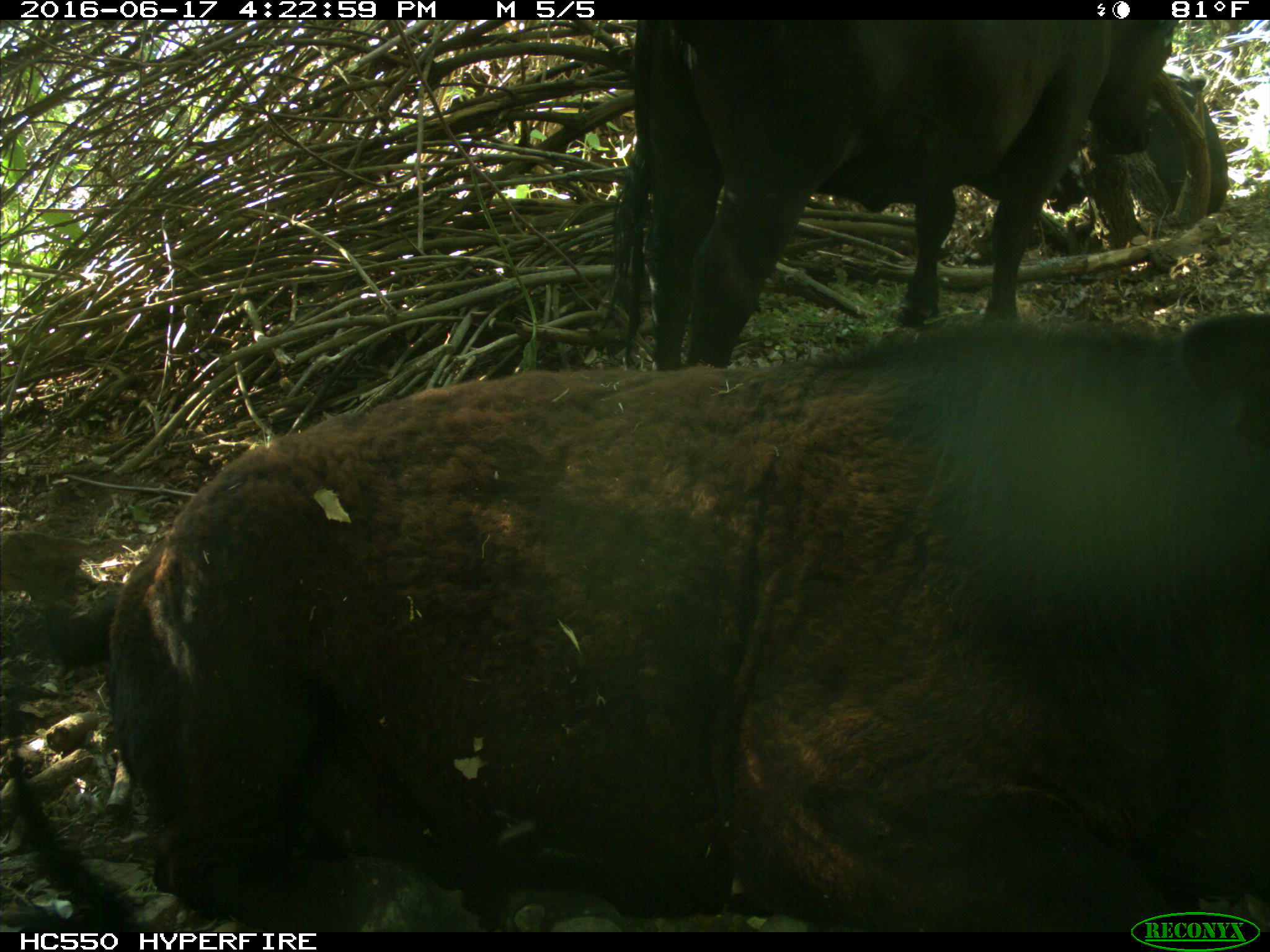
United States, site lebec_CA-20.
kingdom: Animalia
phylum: Chordata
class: Mammalia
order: Artiodactyla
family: Bovidae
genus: Bos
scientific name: Bos taurus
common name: domestic cow